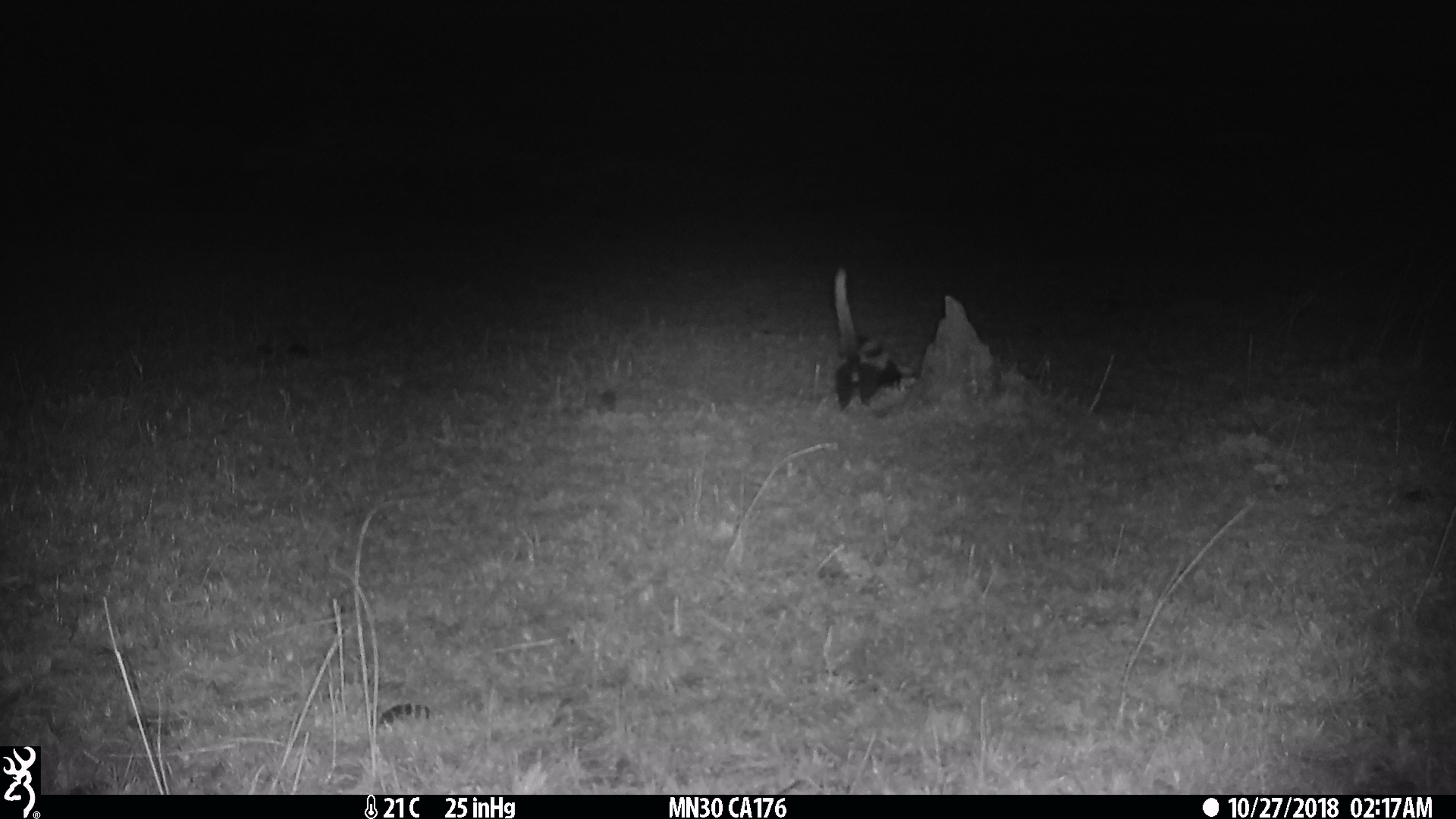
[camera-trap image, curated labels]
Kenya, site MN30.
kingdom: Animalia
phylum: Chordata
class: Mammalia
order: Carnivora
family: Mustelidae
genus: Ictonyx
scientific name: Ictonyx striatus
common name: zorilla